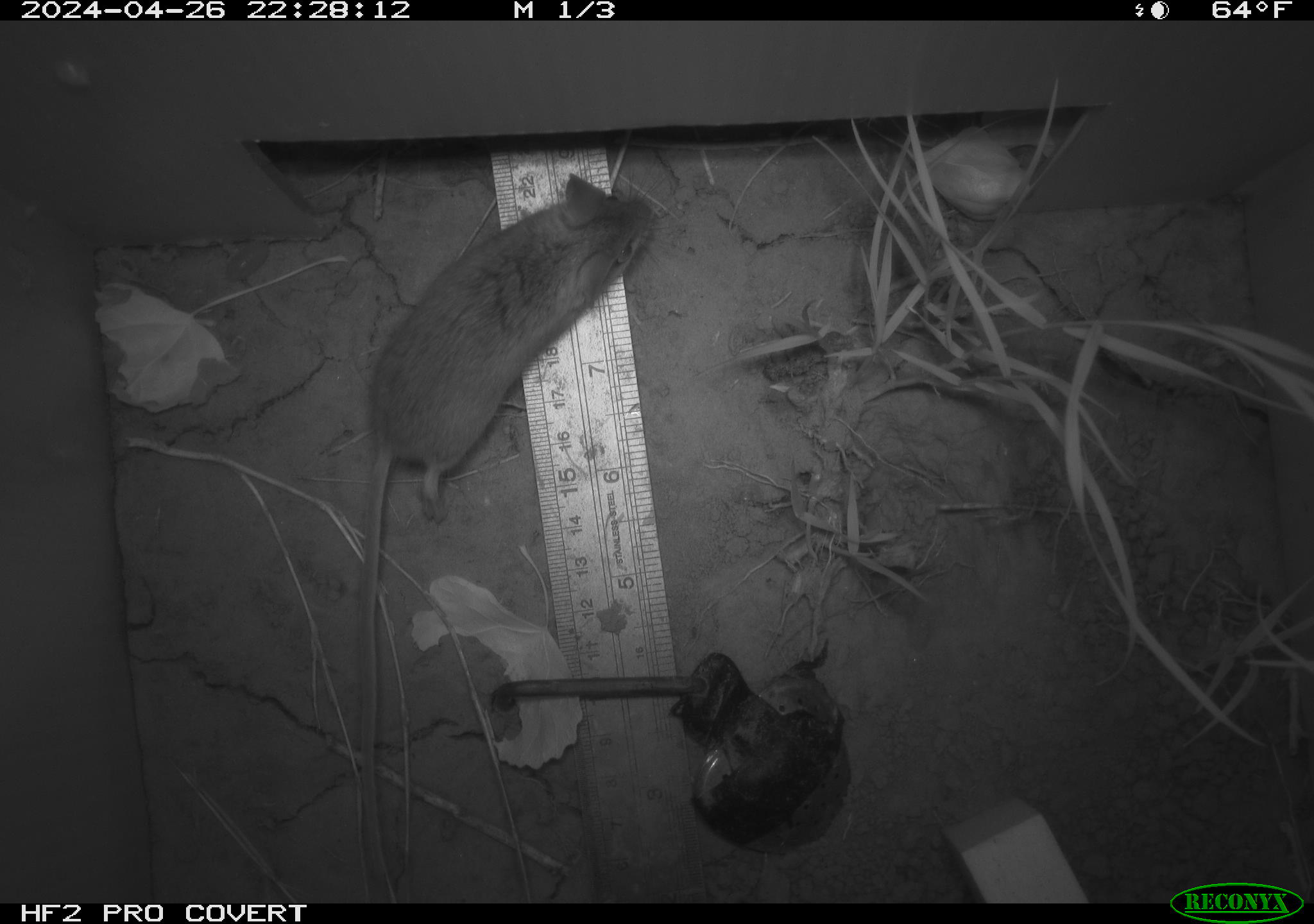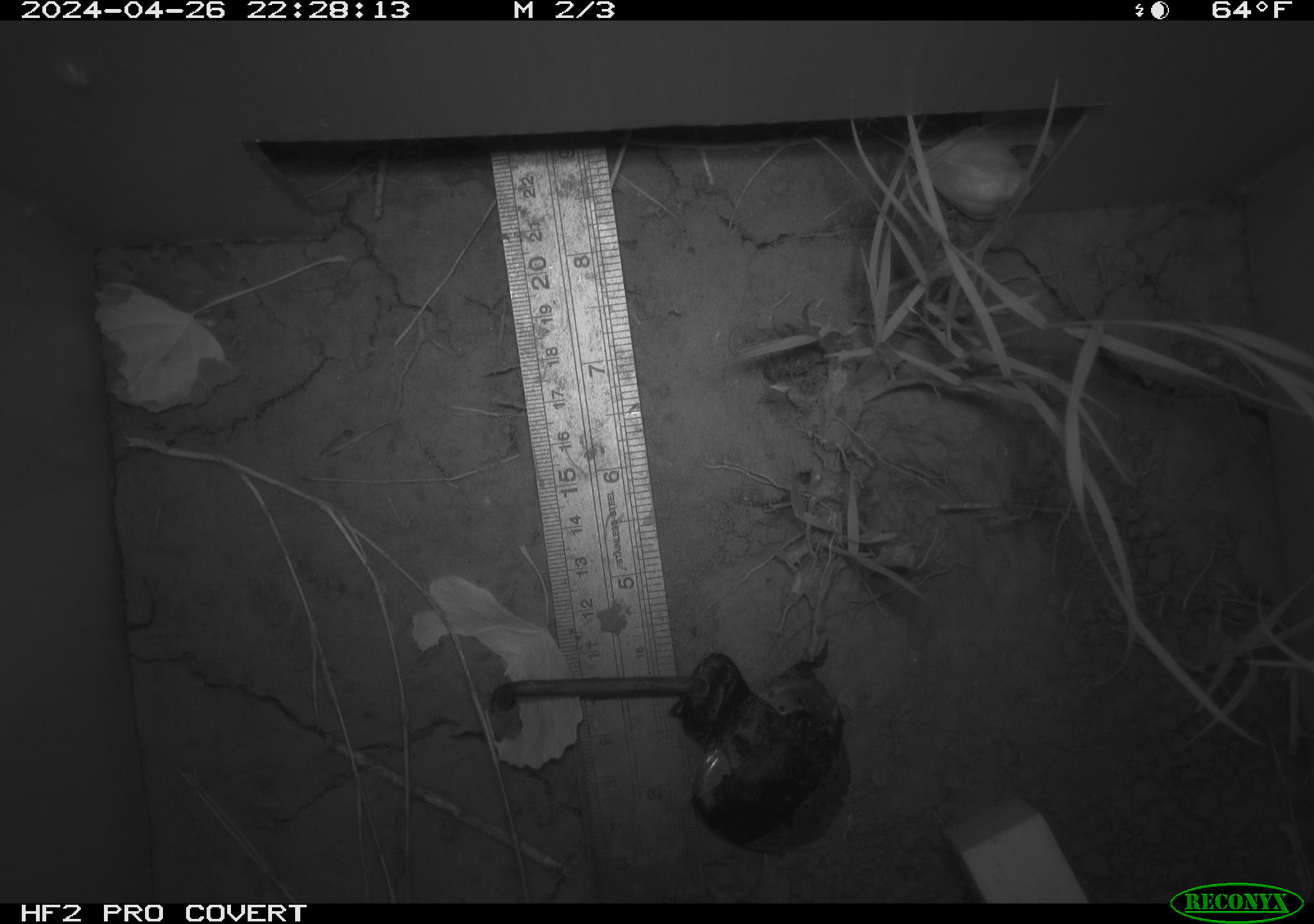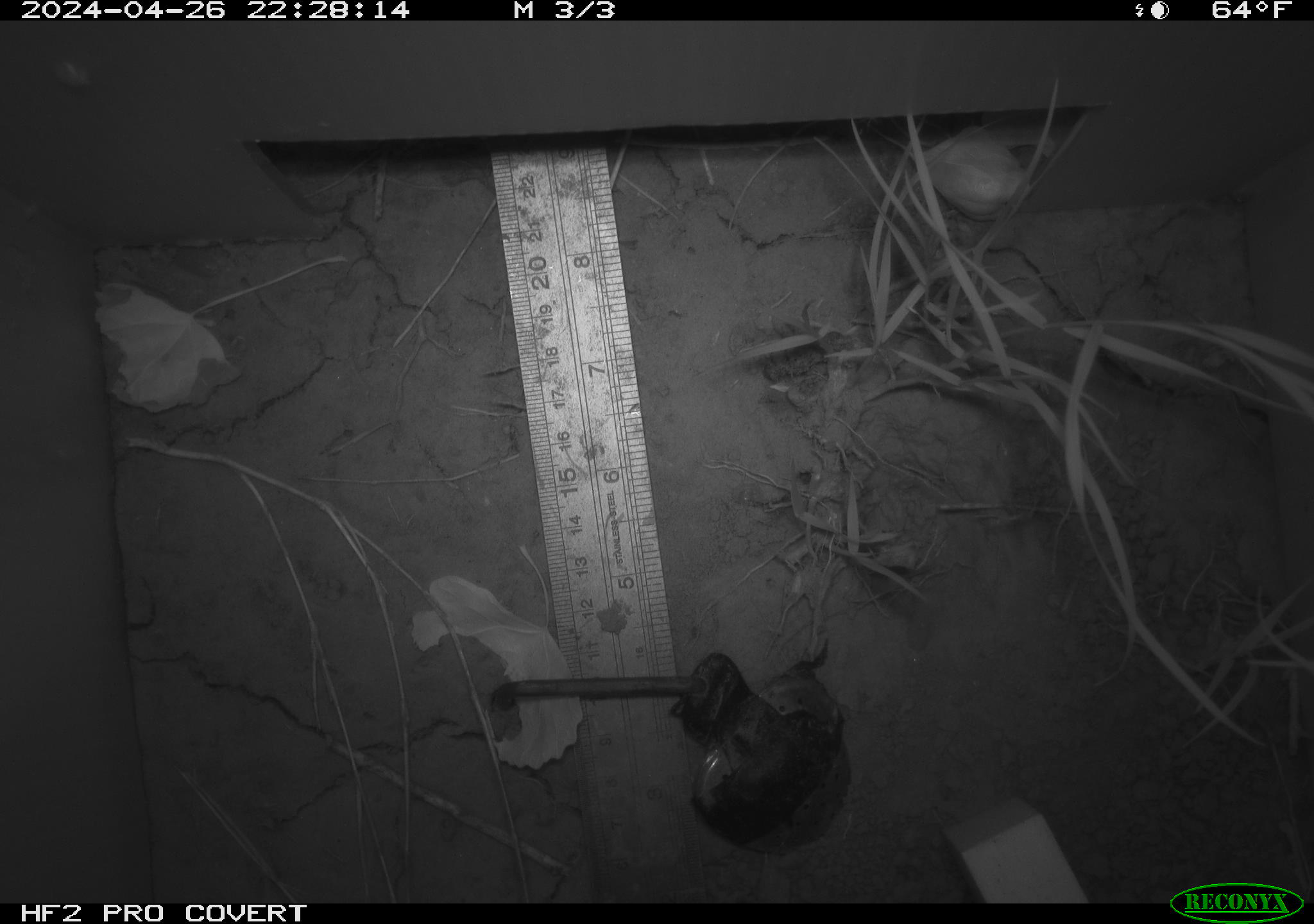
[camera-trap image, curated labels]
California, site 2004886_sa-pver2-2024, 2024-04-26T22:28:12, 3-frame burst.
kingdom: Animalia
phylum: Chordata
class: Mammalia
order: Rodentia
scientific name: Rodentia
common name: mouse species